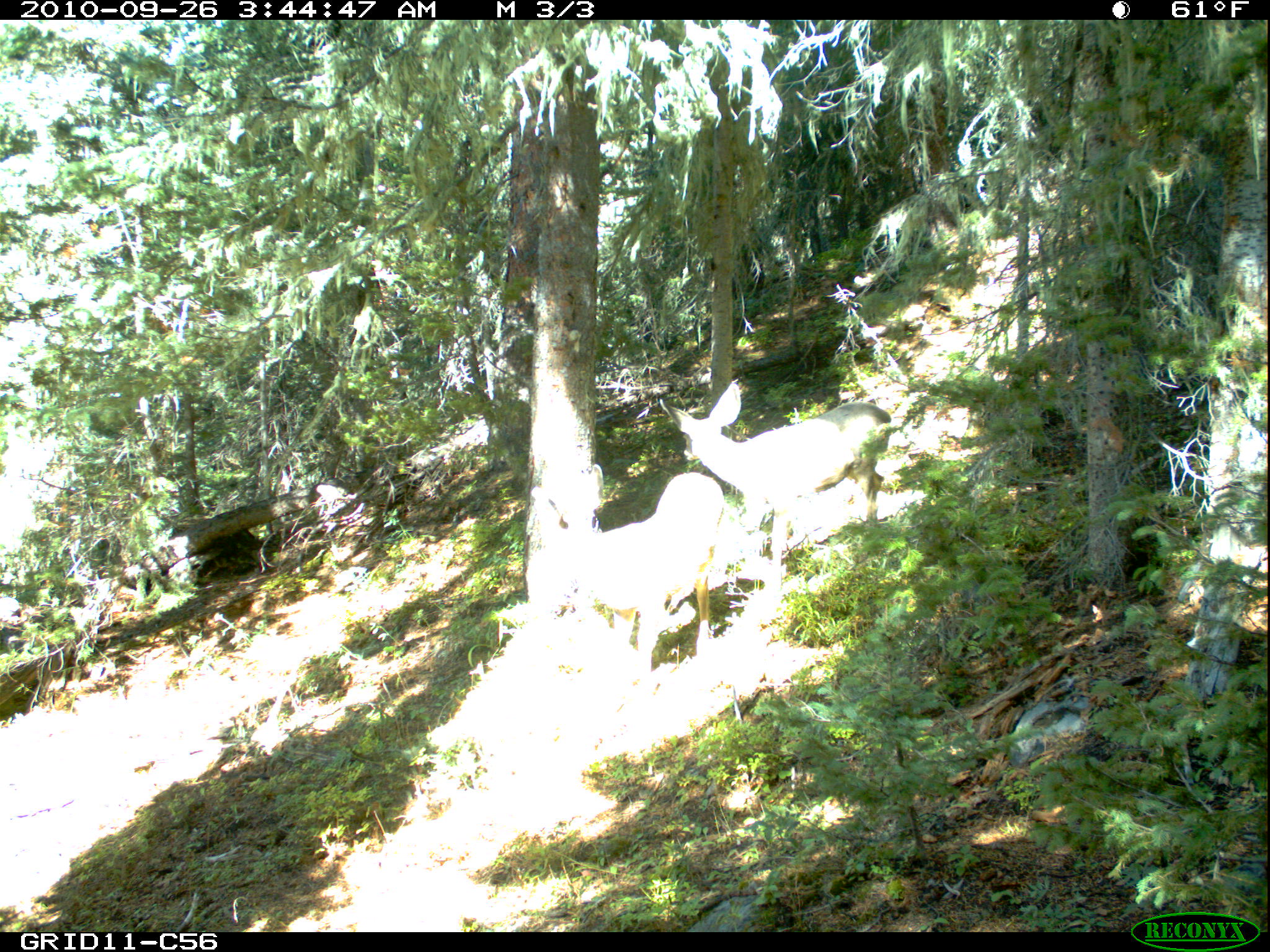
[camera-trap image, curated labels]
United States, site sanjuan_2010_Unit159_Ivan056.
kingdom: Animalia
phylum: Chordata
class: Mammalia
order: Artiodactyla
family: Cervidae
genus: Odocoileus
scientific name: Odocoileus hemionus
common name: mule deer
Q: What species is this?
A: Odocoileus hemionus (mule deer).